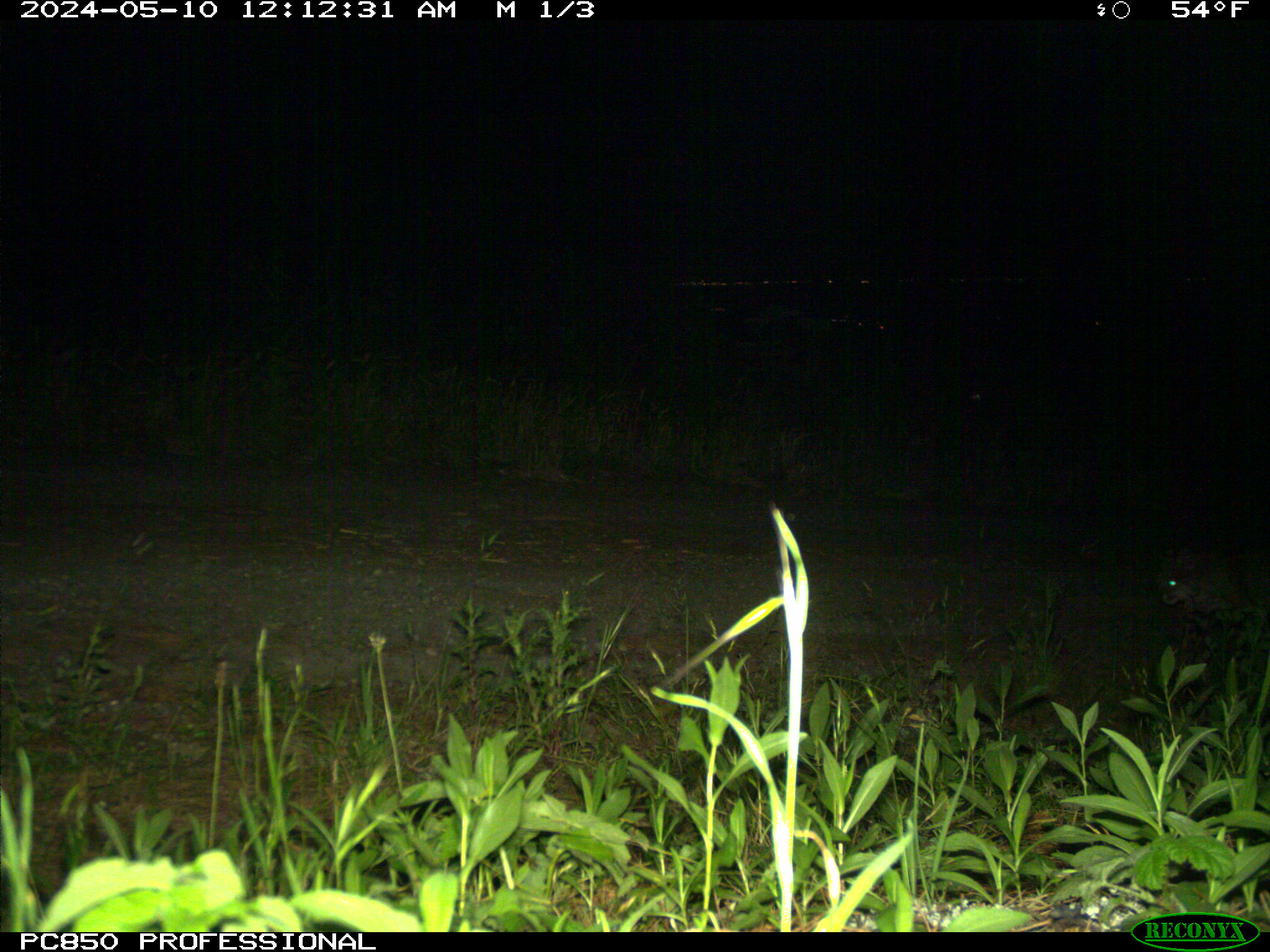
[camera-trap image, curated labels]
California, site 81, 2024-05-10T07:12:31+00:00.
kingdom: Animalia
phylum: Chordata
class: Mammalia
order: Carnivora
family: Felidae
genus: Lynx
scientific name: Lynx rufus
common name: bobcat